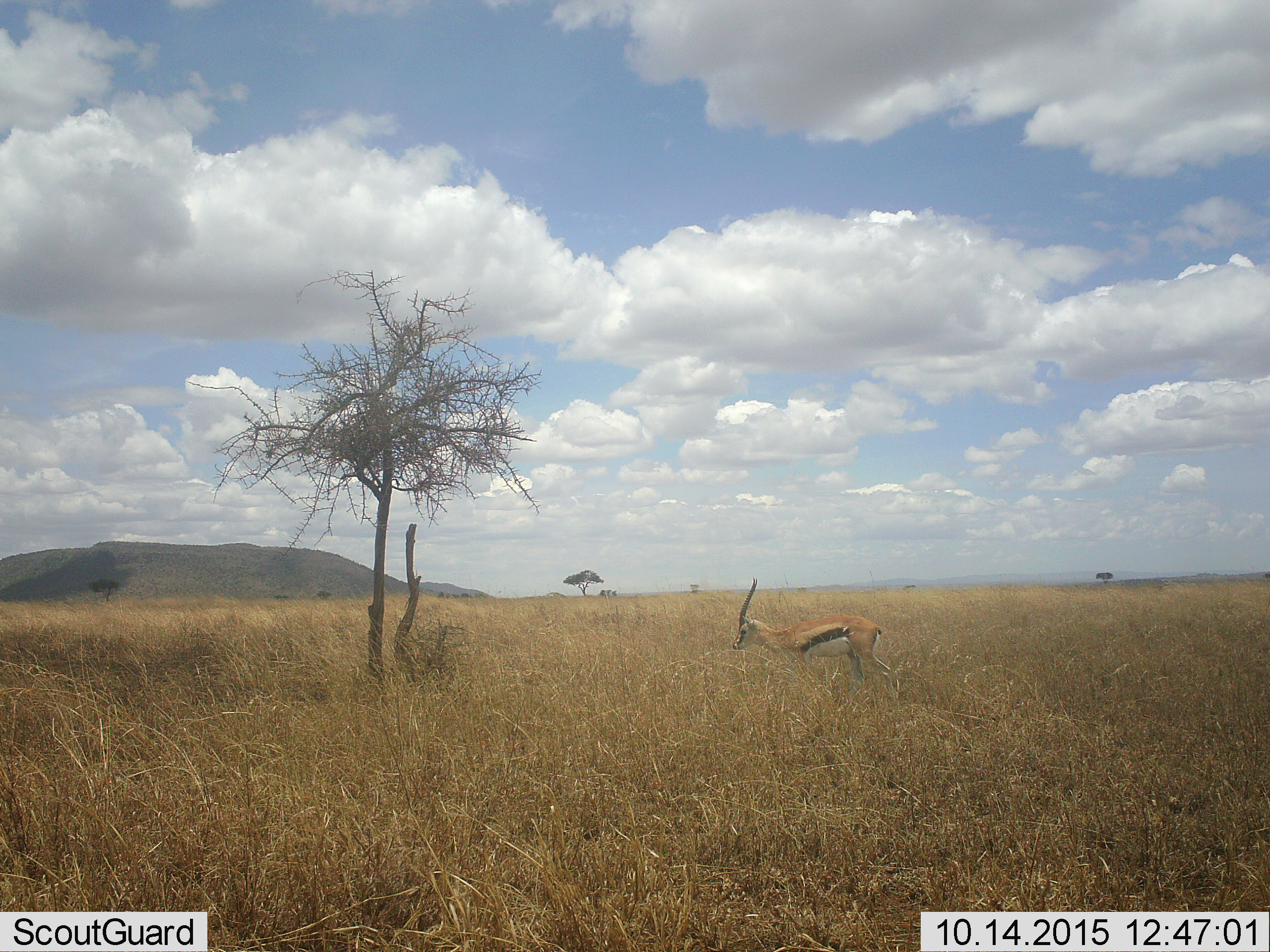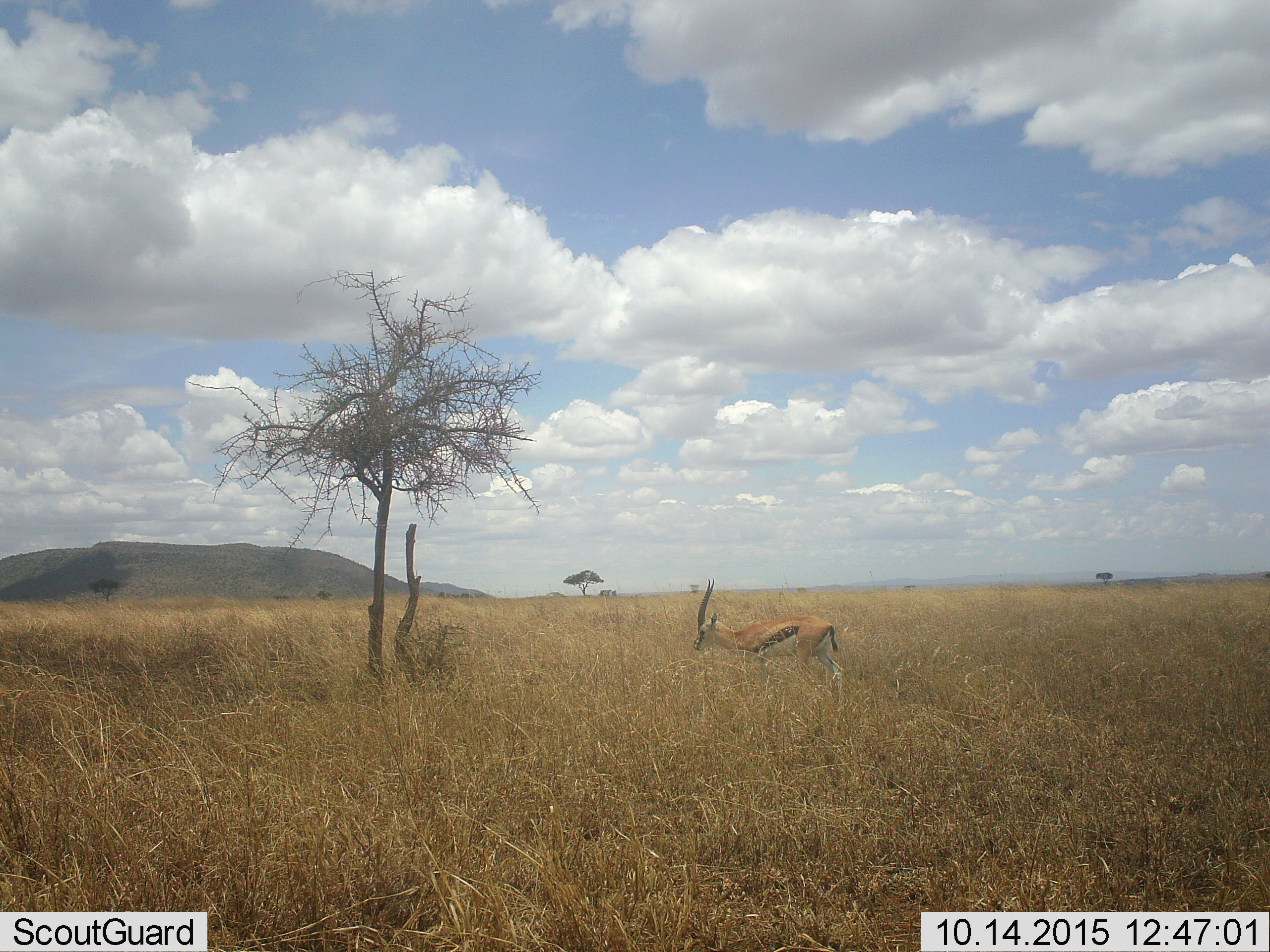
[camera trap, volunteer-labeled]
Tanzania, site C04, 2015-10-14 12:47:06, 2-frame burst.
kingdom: Animalia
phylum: Chordata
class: Mammalia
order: Artiodactyla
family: Bovidae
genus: Eudorcas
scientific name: Eudorcas thomsonii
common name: thomson's gazelle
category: gazellethomsons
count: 1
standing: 39%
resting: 0%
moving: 72%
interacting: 0%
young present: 0%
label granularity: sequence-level